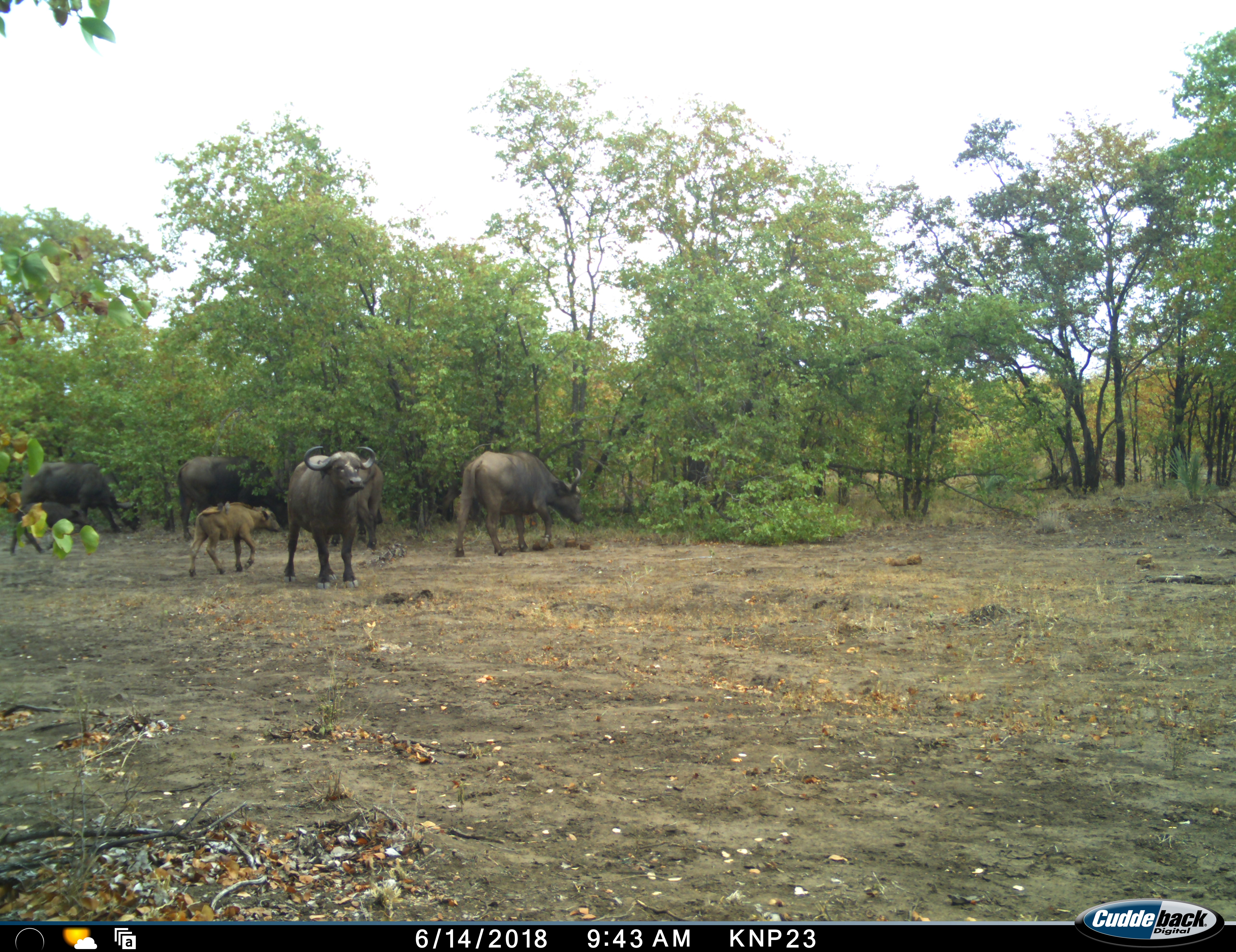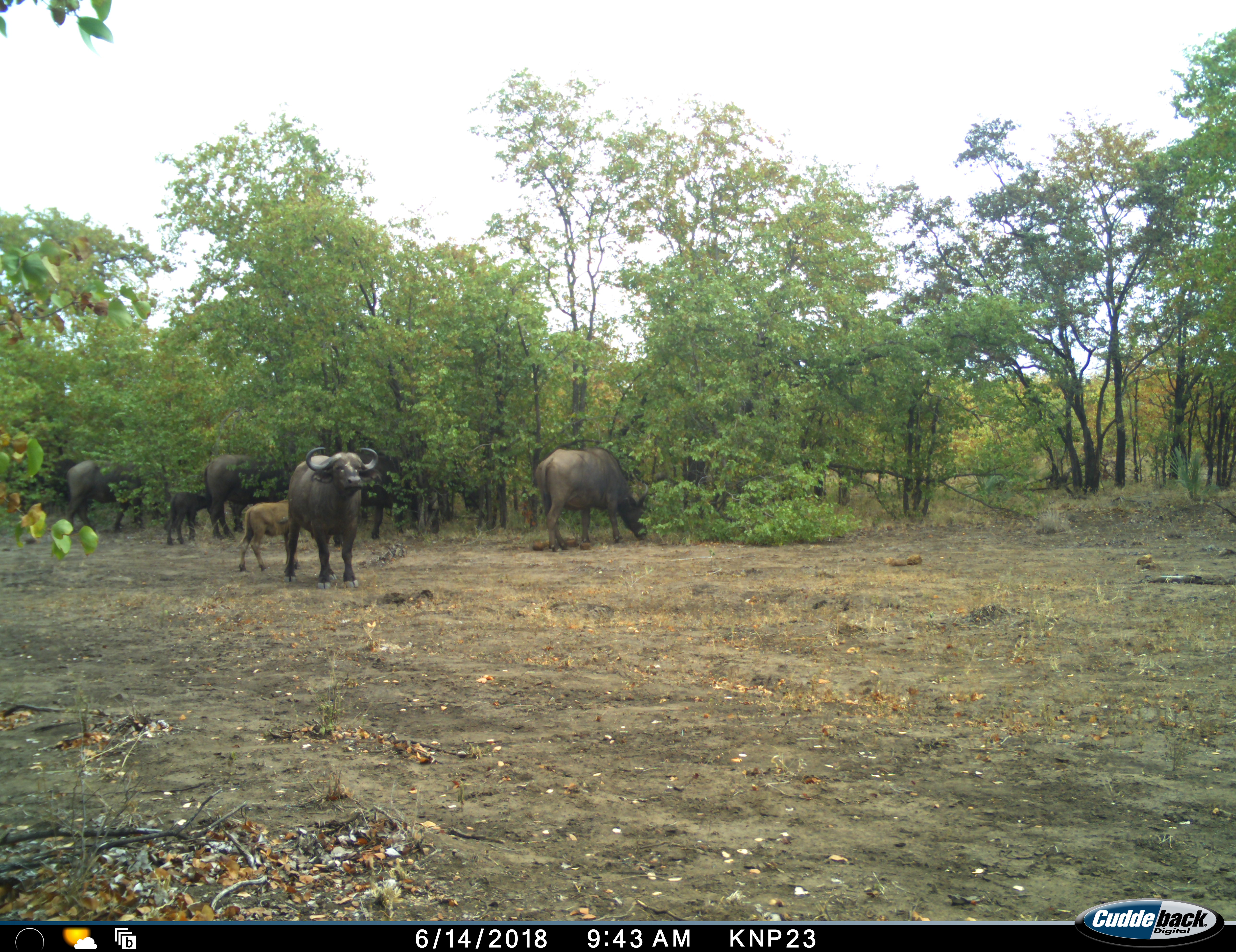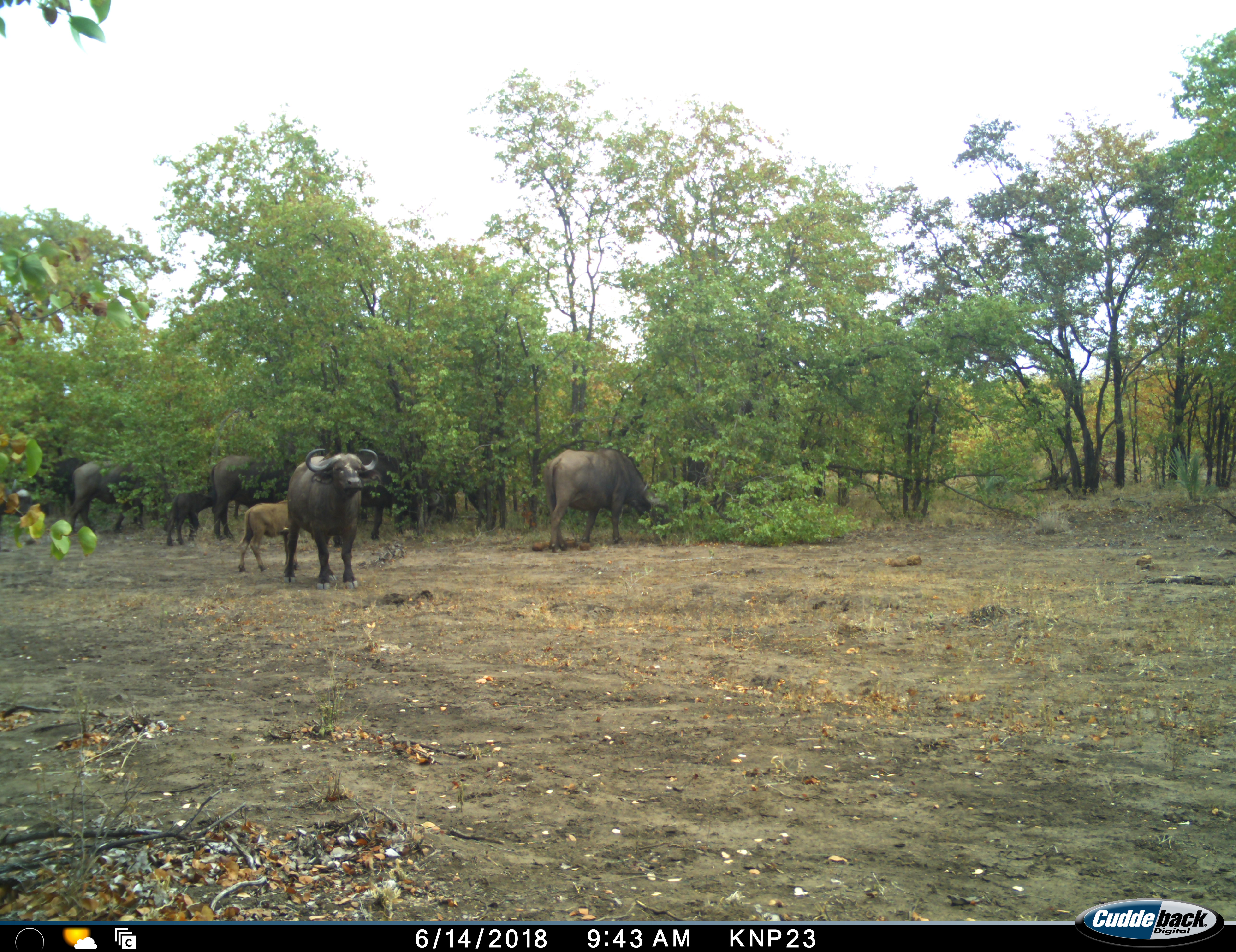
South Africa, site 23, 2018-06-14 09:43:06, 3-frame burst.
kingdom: Animalia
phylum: Chordata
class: Mammalia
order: Artiodactyla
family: Bovidae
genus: Syncerus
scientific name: Syncerus caffer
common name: cape buffalo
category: buffalo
Buffalo (cape buffalo) (Syncerus caffer), count 7. Behavior (volunteer vote fractions): standing 70%, resting 0%, moving 50%, interacting 20%. Young present (vote fraction): 100%. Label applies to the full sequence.